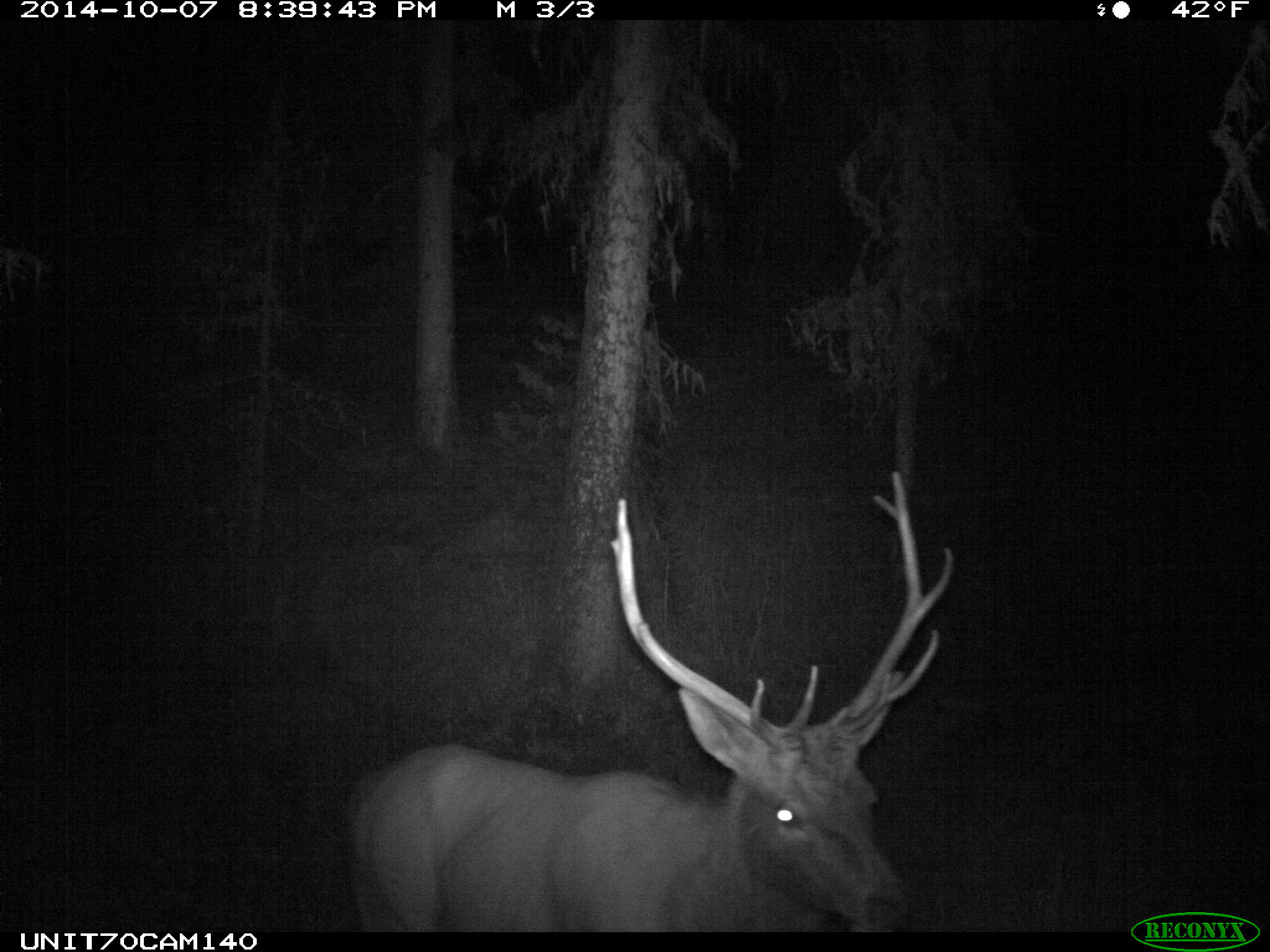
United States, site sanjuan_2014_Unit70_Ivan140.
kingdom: Animalia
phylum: Chordata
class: Mammalia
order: Artiodactyla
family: Cervidae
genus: Cervus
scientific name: Cervus elaphus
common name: red deer